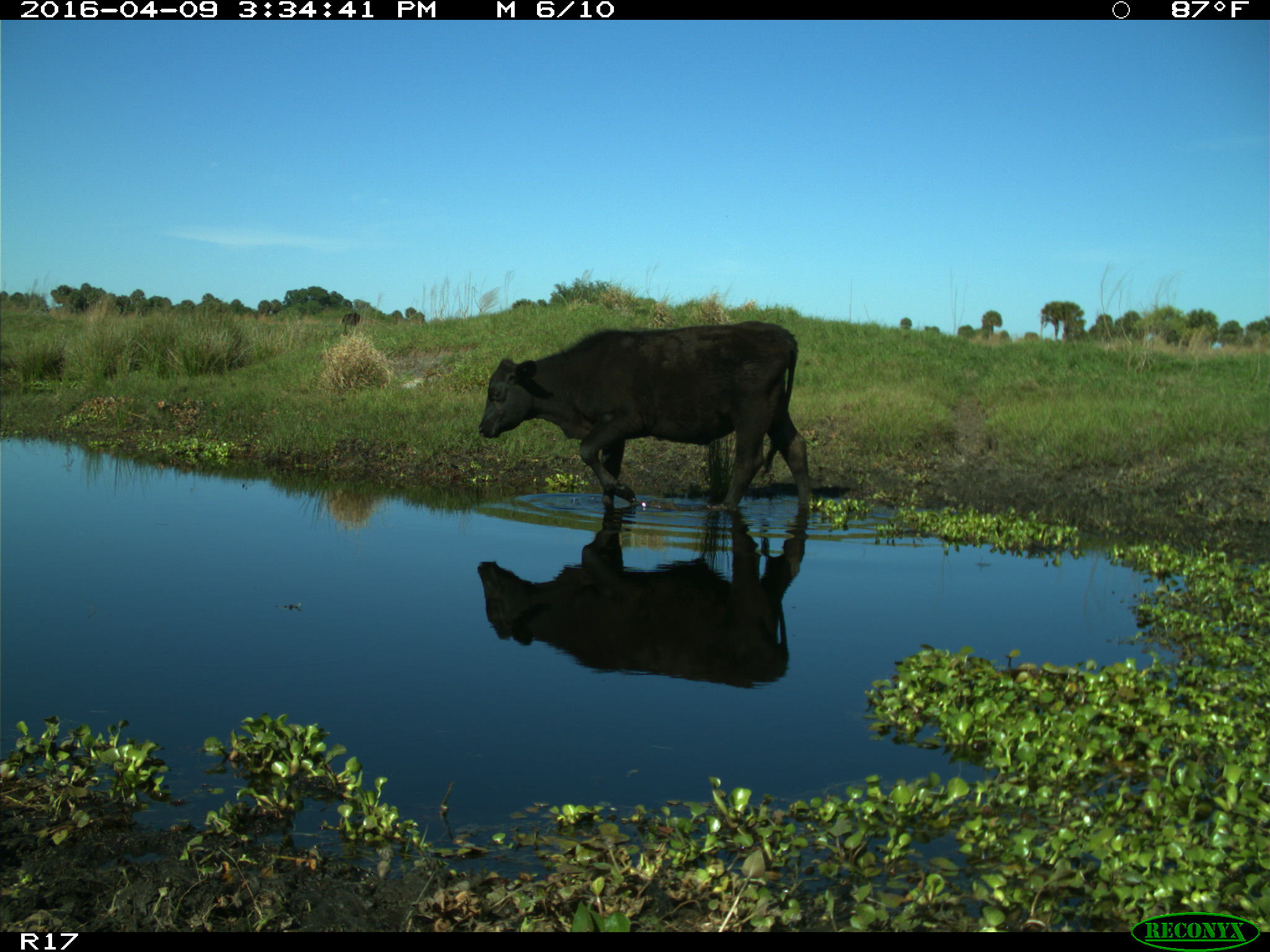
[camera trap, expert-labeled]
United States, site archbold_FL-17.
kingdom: Animalia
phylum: Chordata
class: Mammalia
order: Artiodactyla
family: Bovidae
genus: Bos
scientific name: Bos taurus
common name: domestic cow